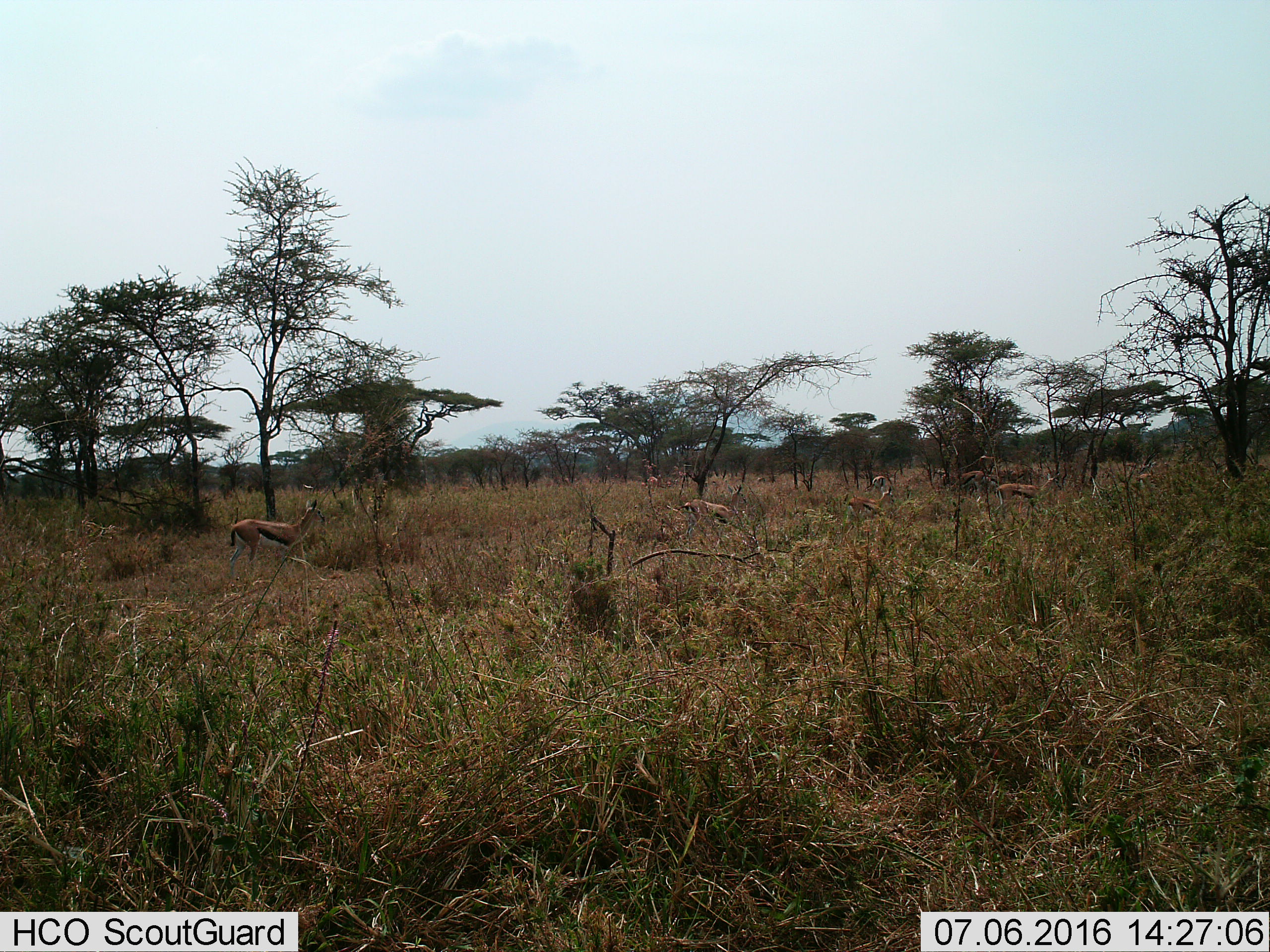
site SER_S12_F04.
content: unidentified animal